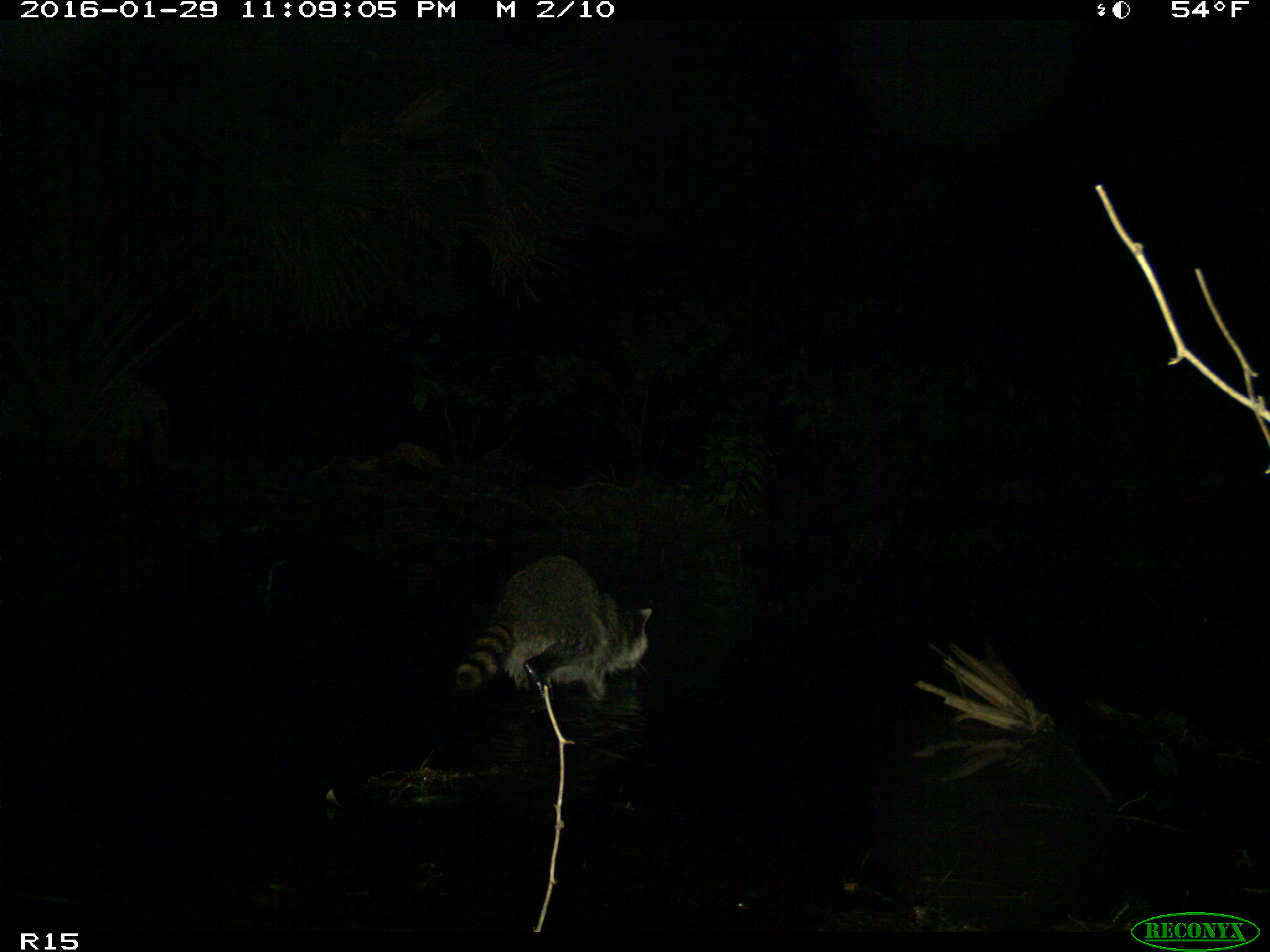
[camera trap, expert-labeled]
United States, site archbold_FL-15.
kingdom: Animalia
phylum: Chordata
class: Mammalia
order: Carnivora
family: Procyonidae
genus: Procyon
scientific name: Procyon lotor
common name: common raccoon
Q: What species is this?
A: Procyon lotor (common raccoon).